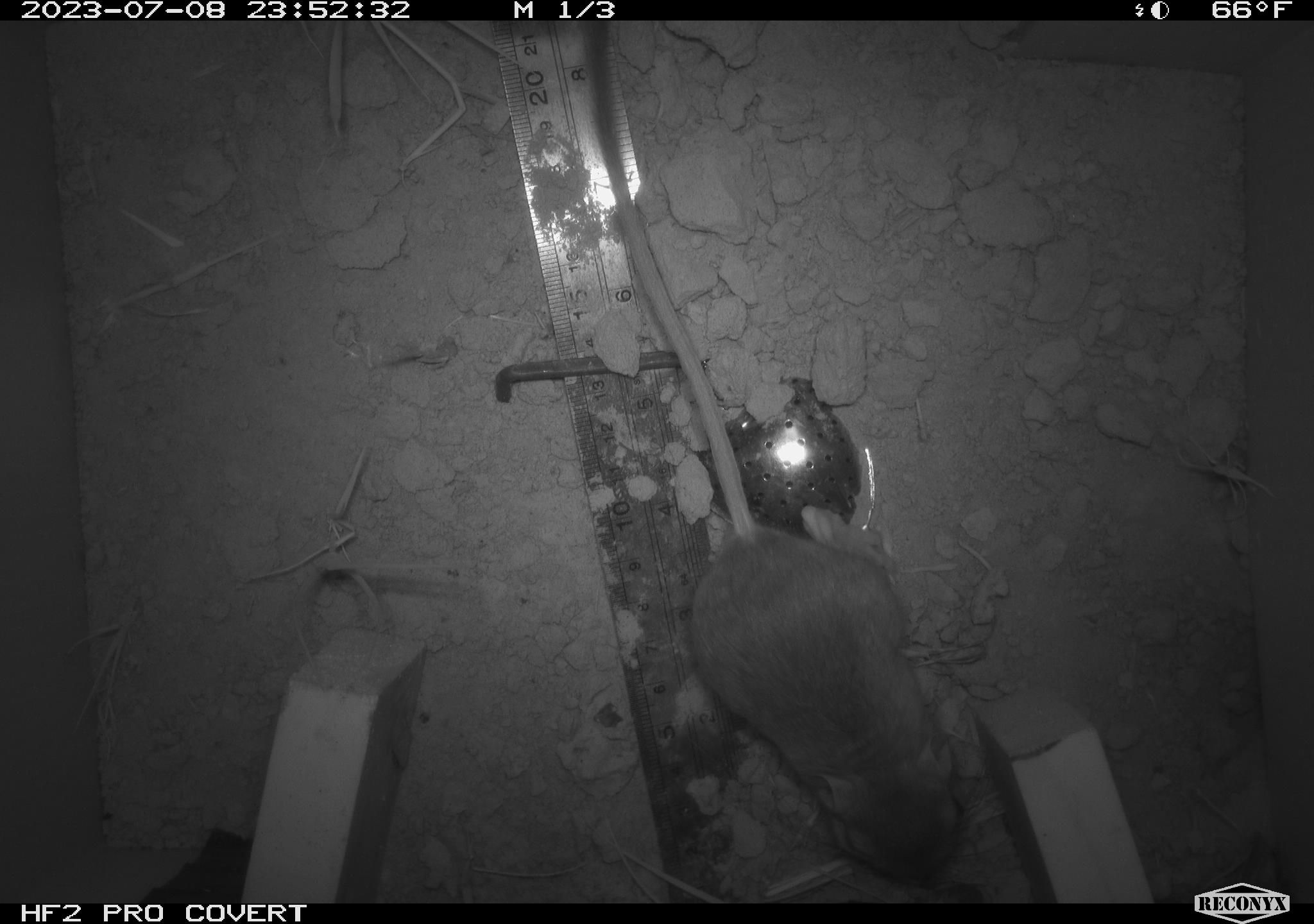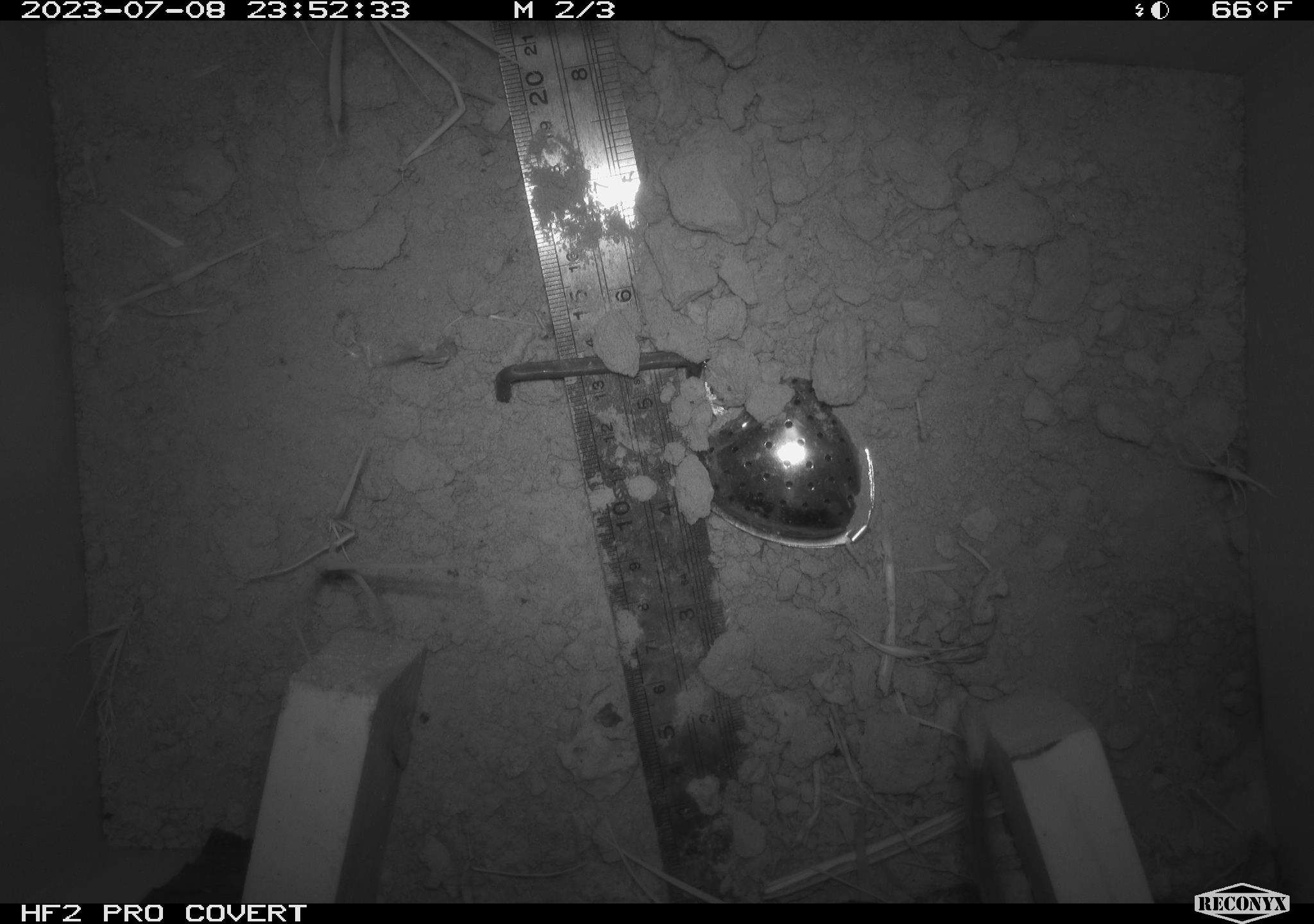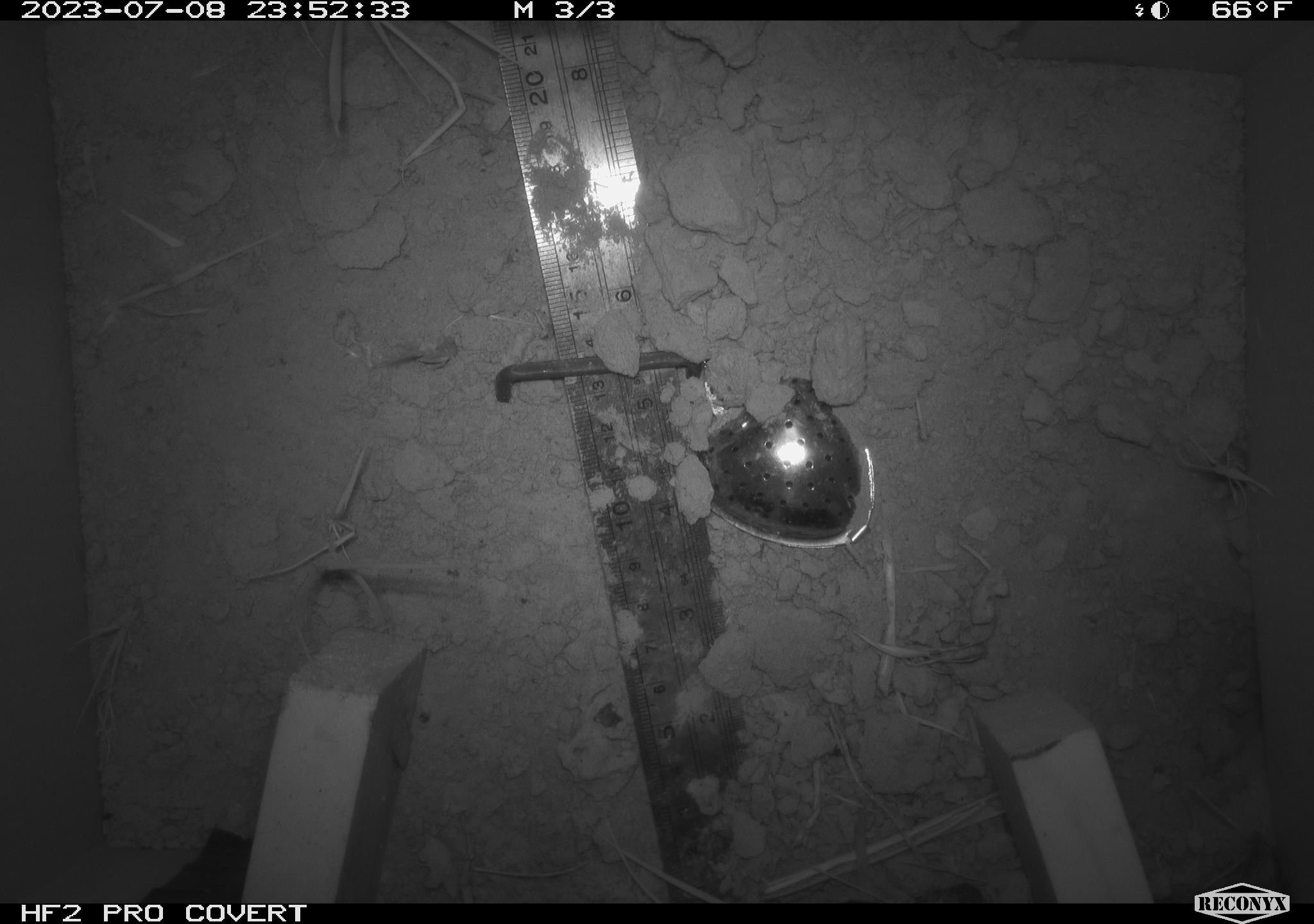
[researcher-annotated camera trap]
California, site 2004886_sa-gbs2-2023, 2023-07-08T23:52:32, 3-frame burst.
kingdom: Animalia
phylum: Chordata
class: Mammalia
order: Rodentia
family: Heteromyidae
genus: Dipodomys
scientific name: Dipodomys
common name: kangaroo rats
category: dipodomys species